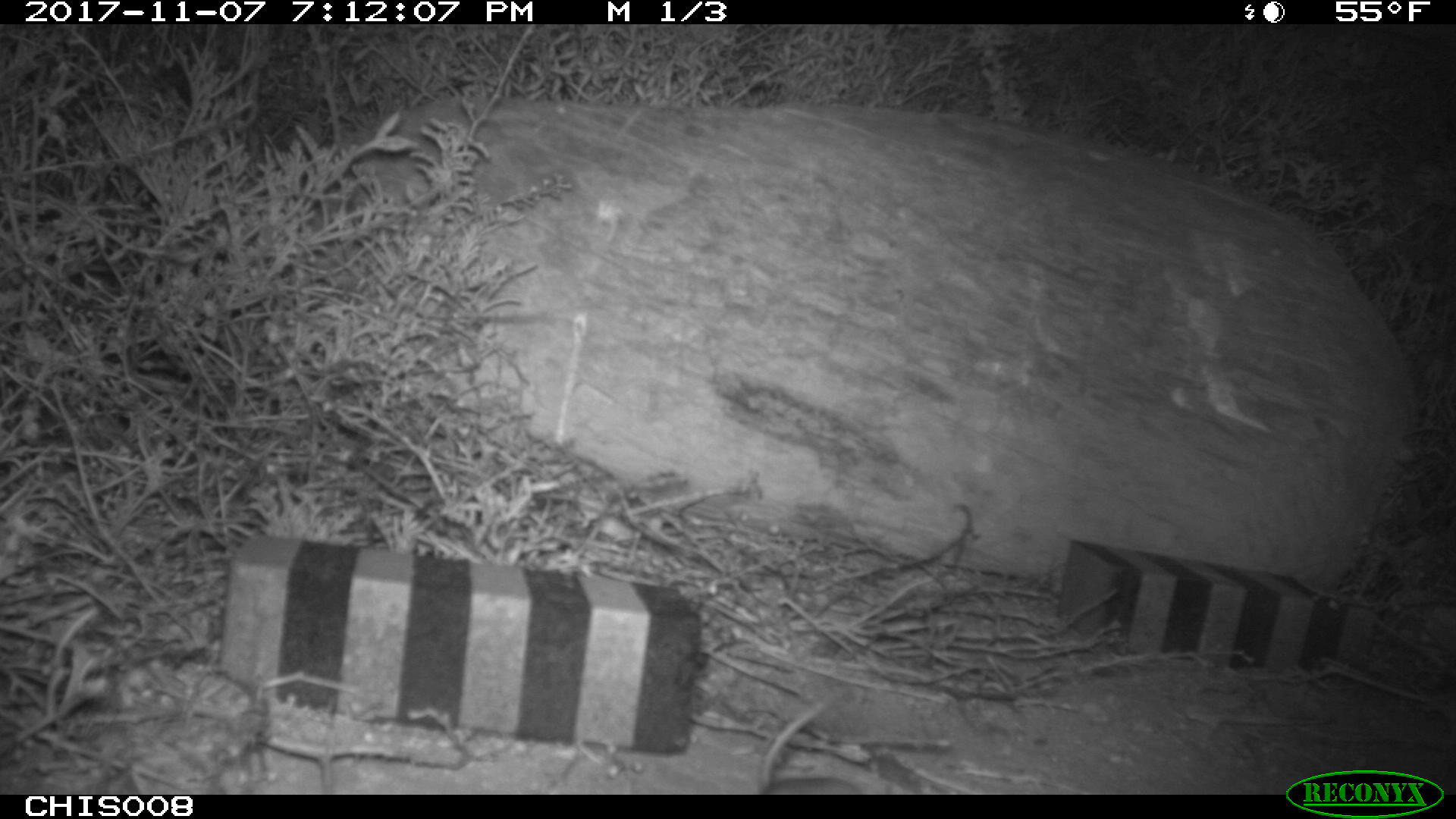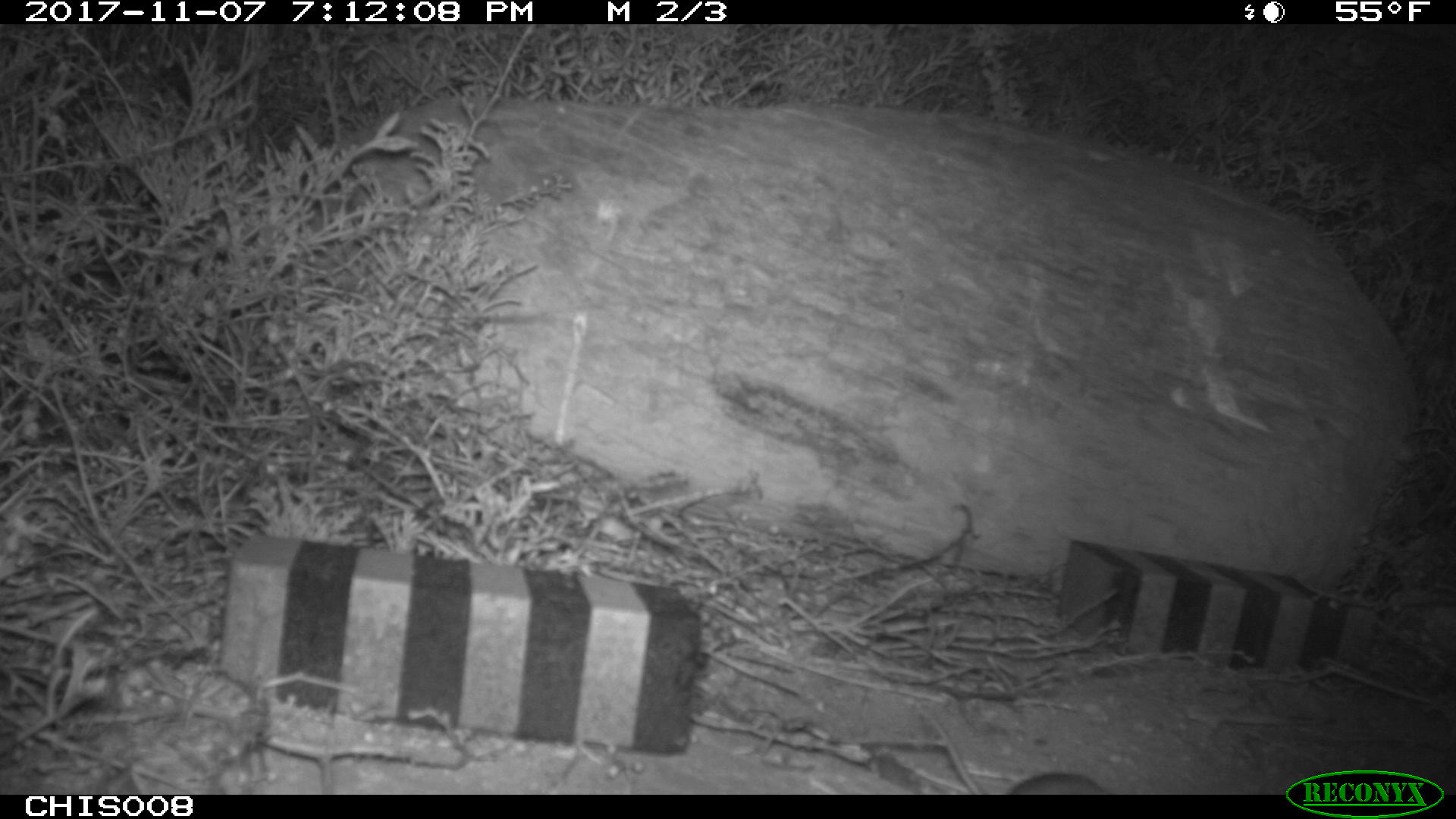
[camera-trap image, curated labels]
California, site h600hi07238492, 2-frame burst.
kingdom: Animalia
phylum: Chordata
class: Mammalia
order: Rodentia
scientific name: Rodentia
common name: rodent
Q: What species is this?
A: Rodent (Rodentia).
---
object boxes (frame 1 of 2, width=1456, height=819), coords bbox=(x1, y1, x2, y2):
rodent: bbox=(752, 687, 866, 796)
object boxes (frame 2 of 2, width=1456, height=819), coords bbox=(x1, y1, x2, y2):
rodent: bbox=(916, 701, 1109, 792)